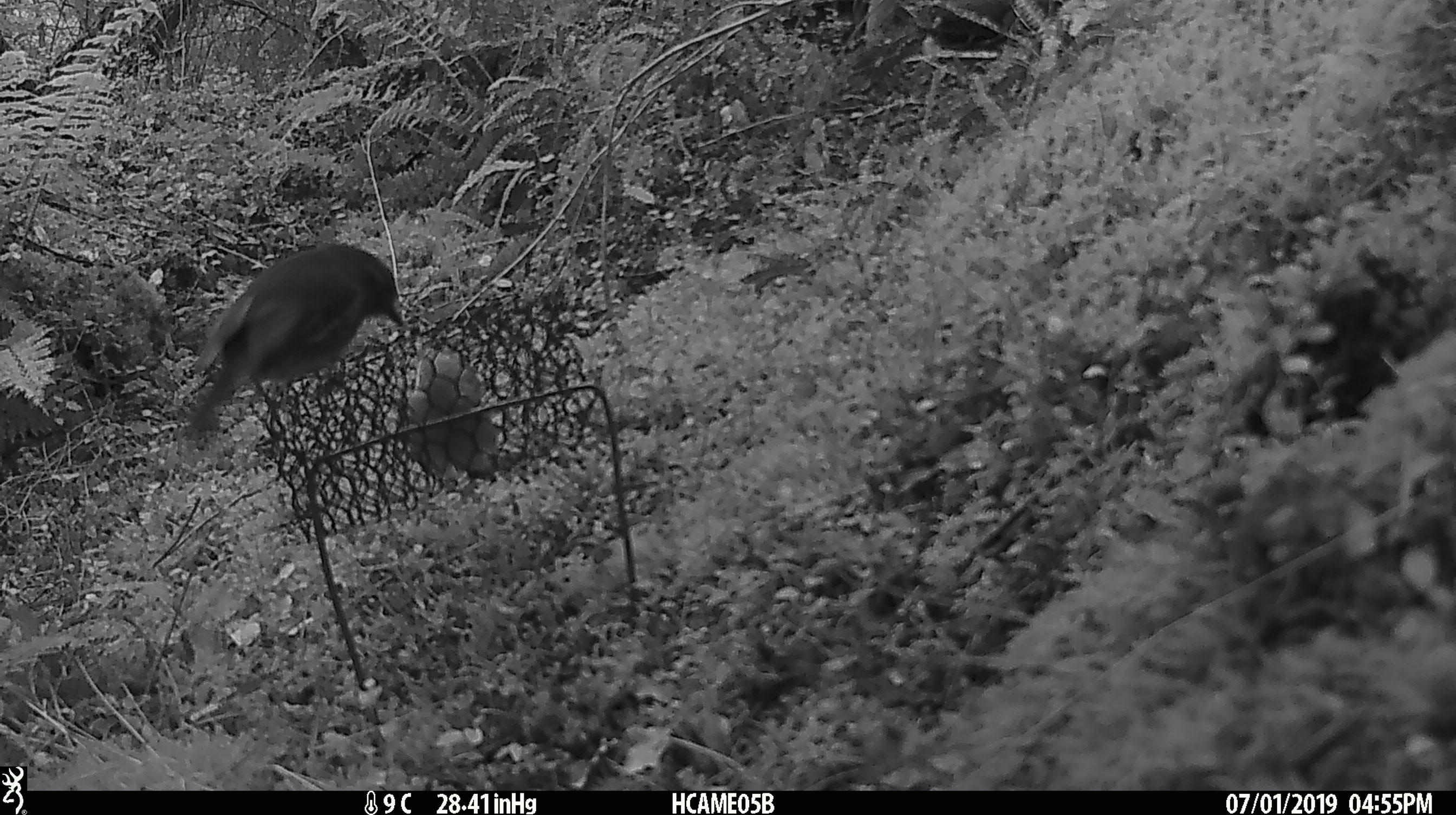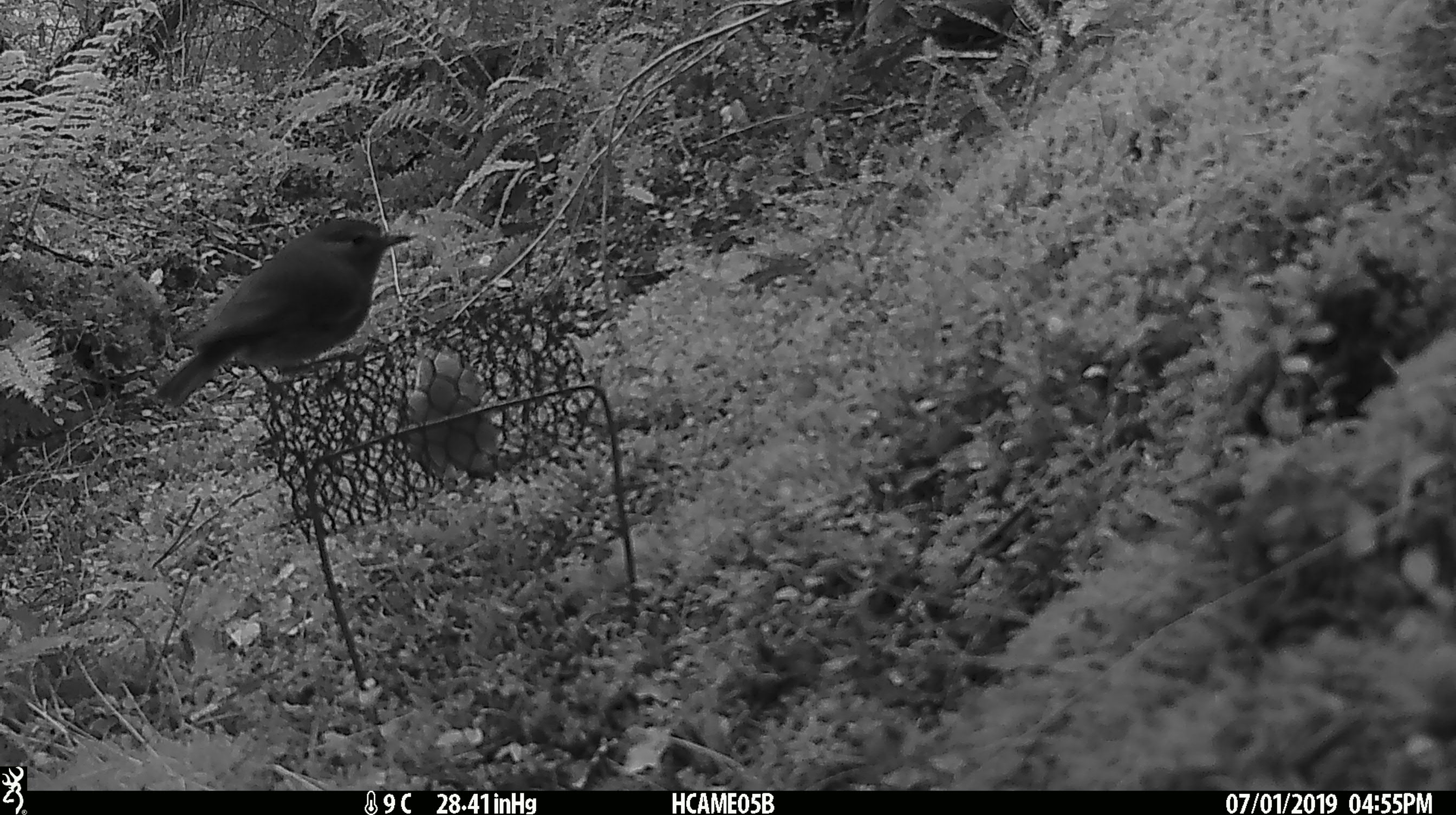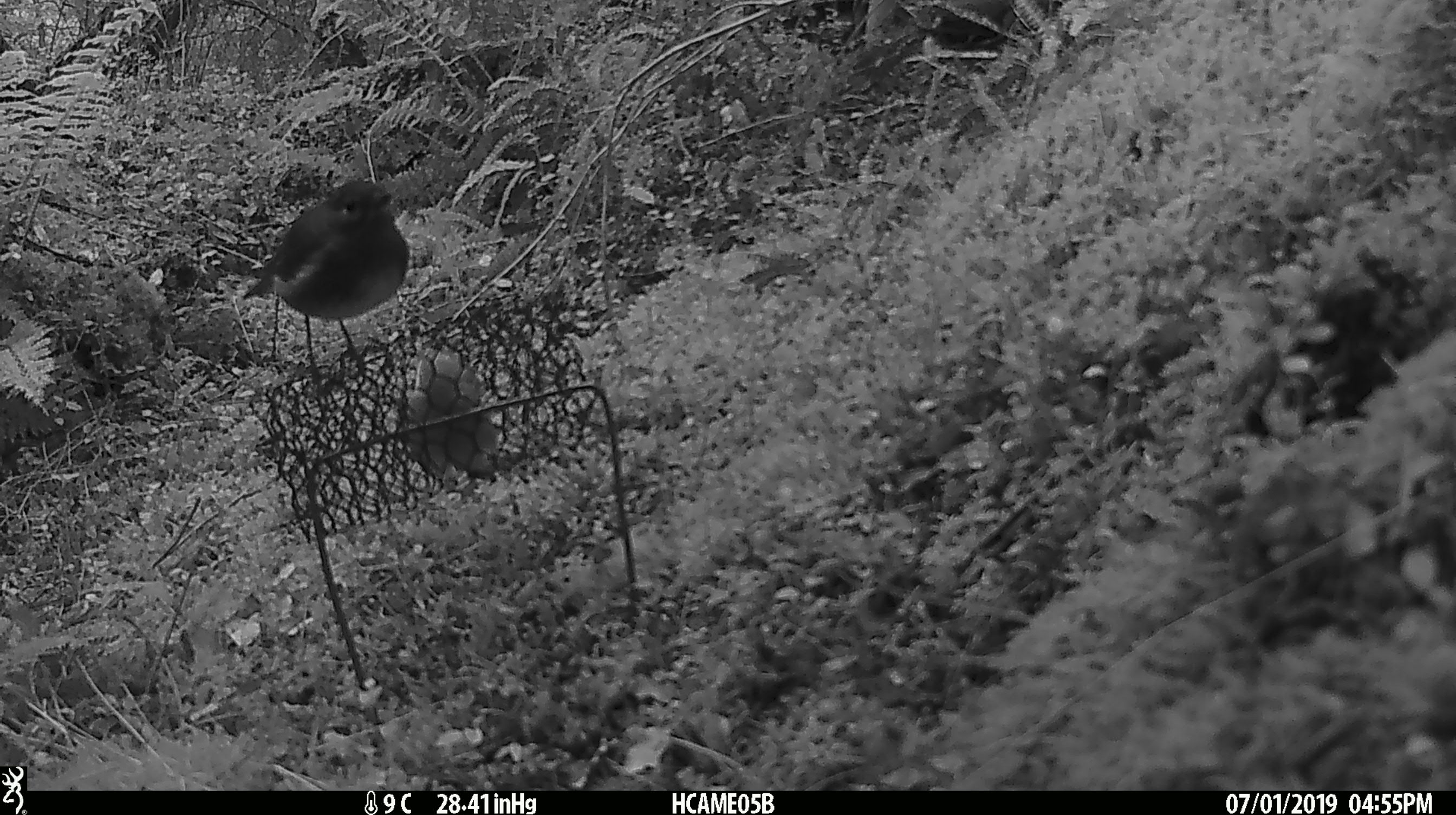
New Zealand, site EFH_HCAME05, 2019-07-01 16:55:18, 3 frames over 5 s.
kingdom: Animalia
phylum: Chordata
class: Aves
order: Passeriformes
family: Petroicidae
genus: Petroica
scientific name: Petroica australis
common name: new zealand robin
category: robin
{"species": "robin (new zealand robin) (Petroica australis)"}